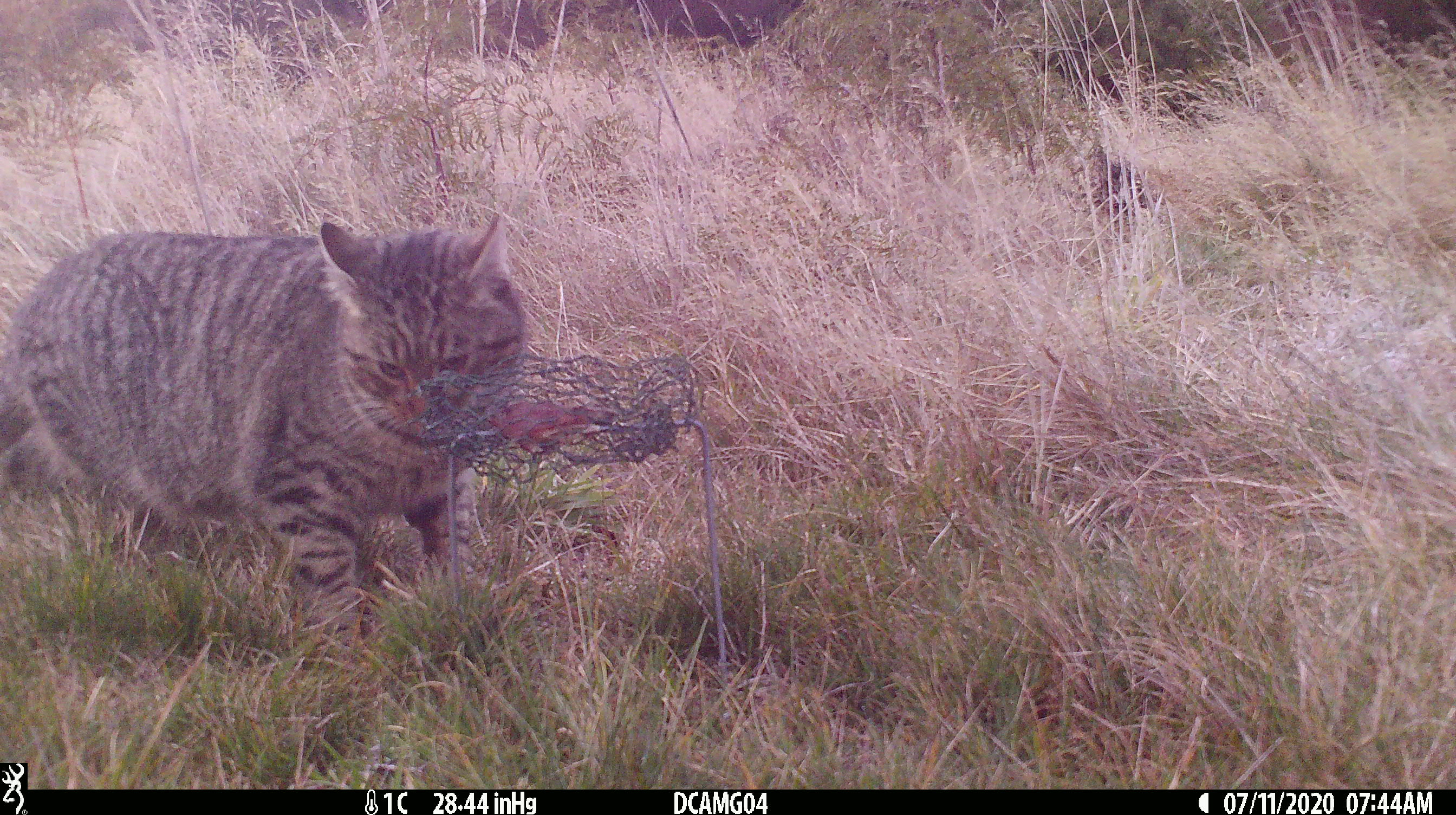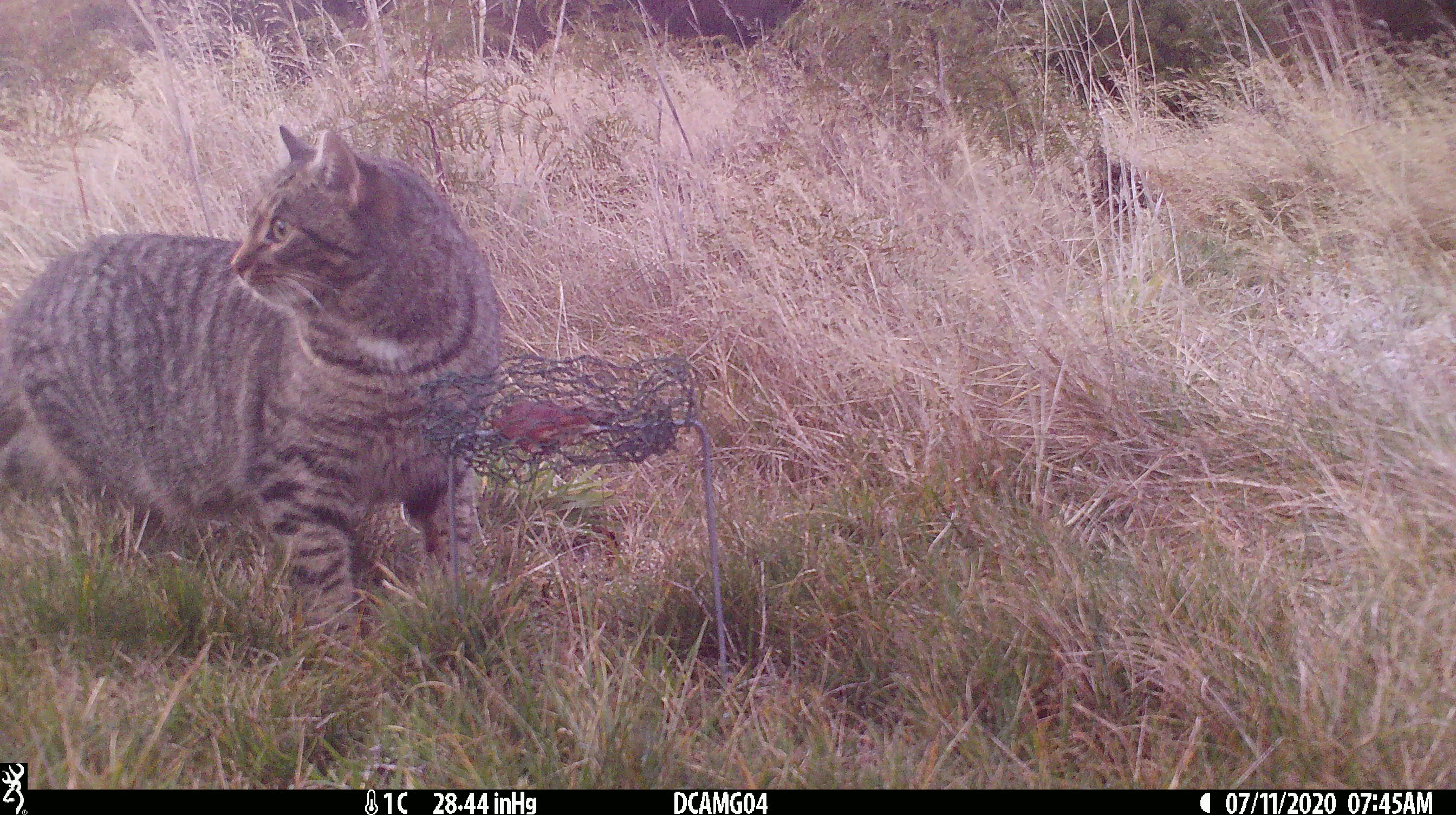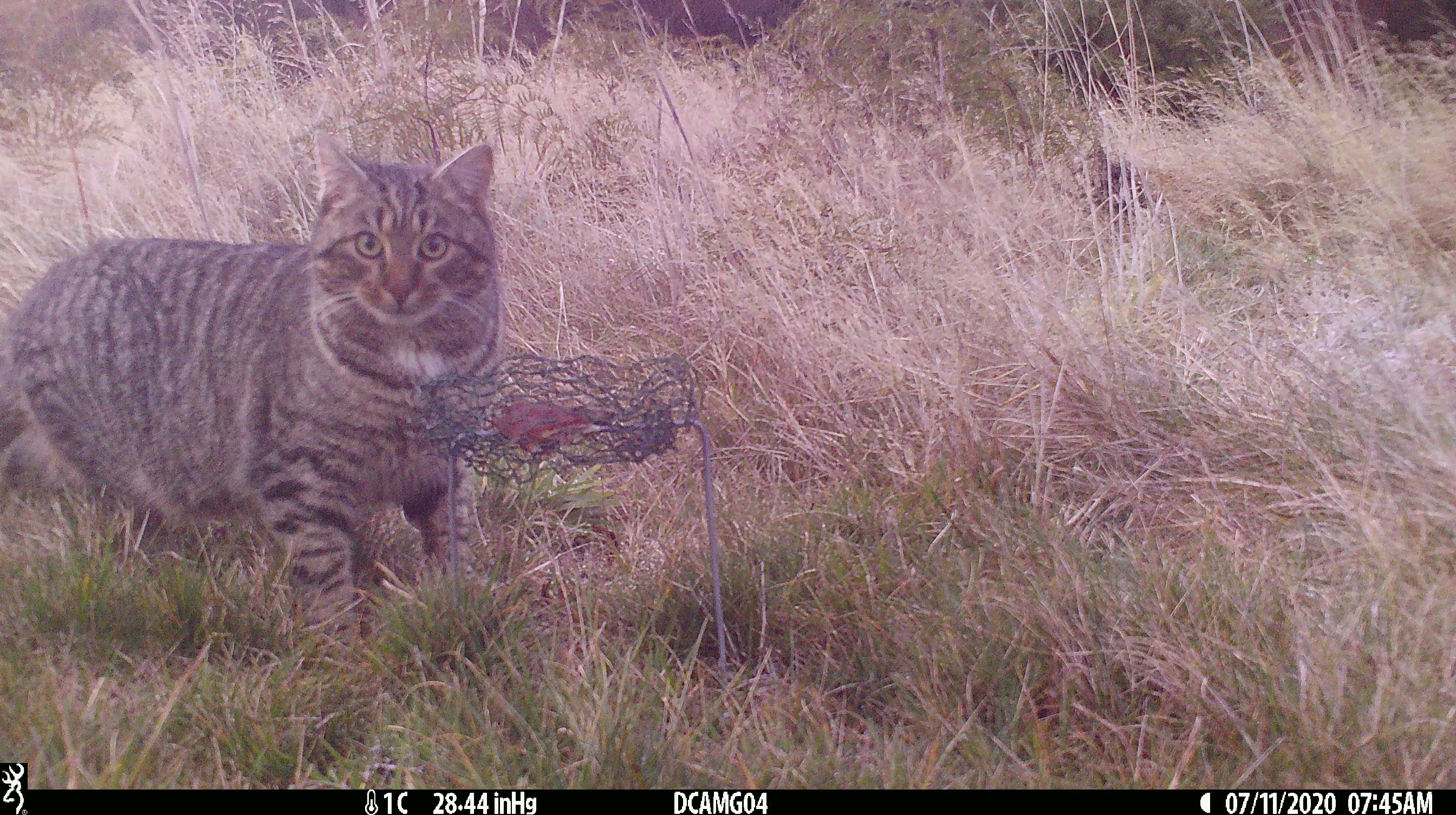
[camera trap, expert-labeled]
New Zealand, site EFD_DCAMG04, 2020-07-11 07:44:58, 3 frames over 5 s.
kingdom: Animalia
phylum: Chordata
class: Mammalia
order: Carnivora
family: Felidae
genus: Felis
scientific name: Felis catus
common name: domestic cat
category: cat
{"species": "cat (domestic cat) (Felis catus)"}